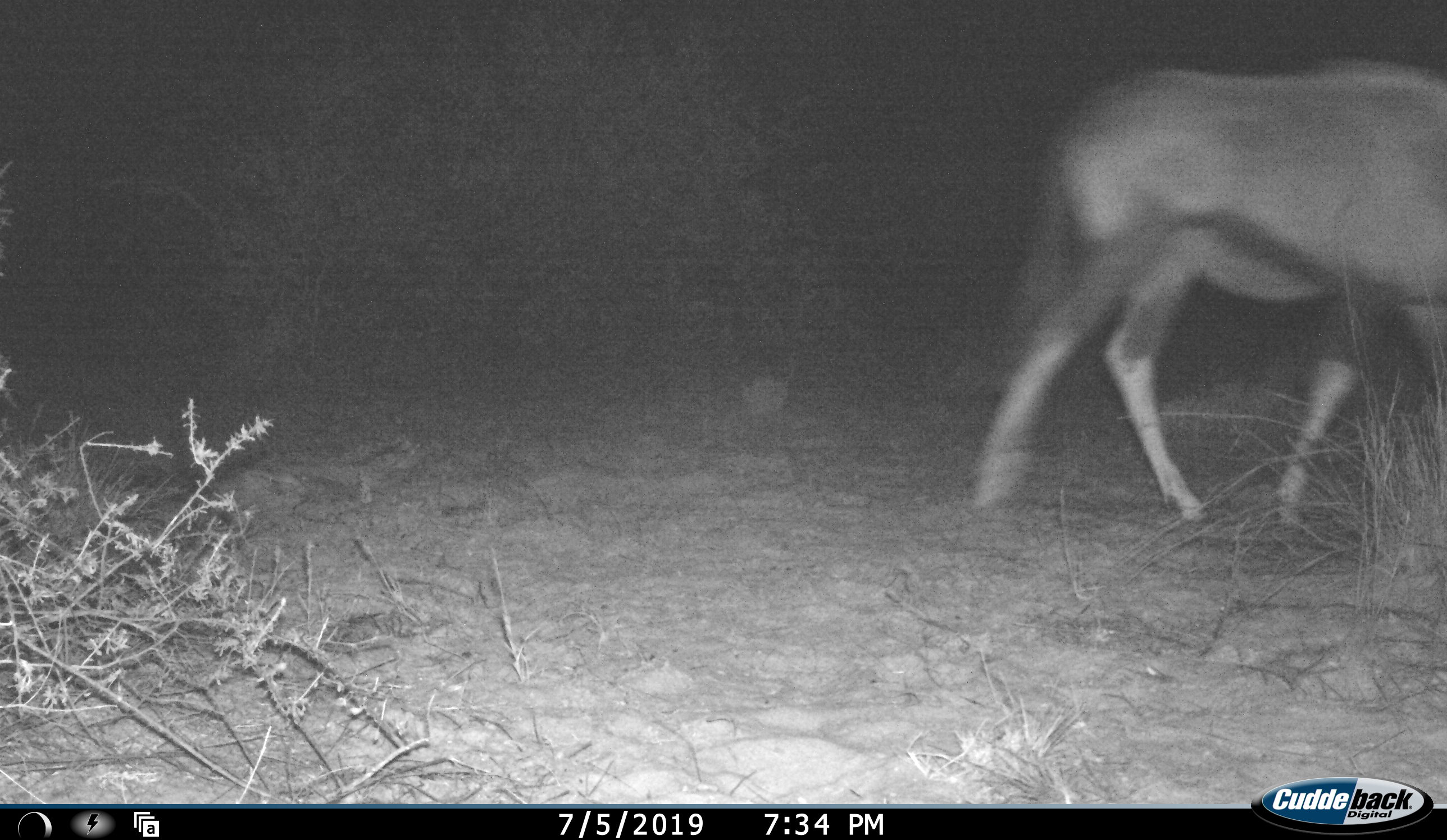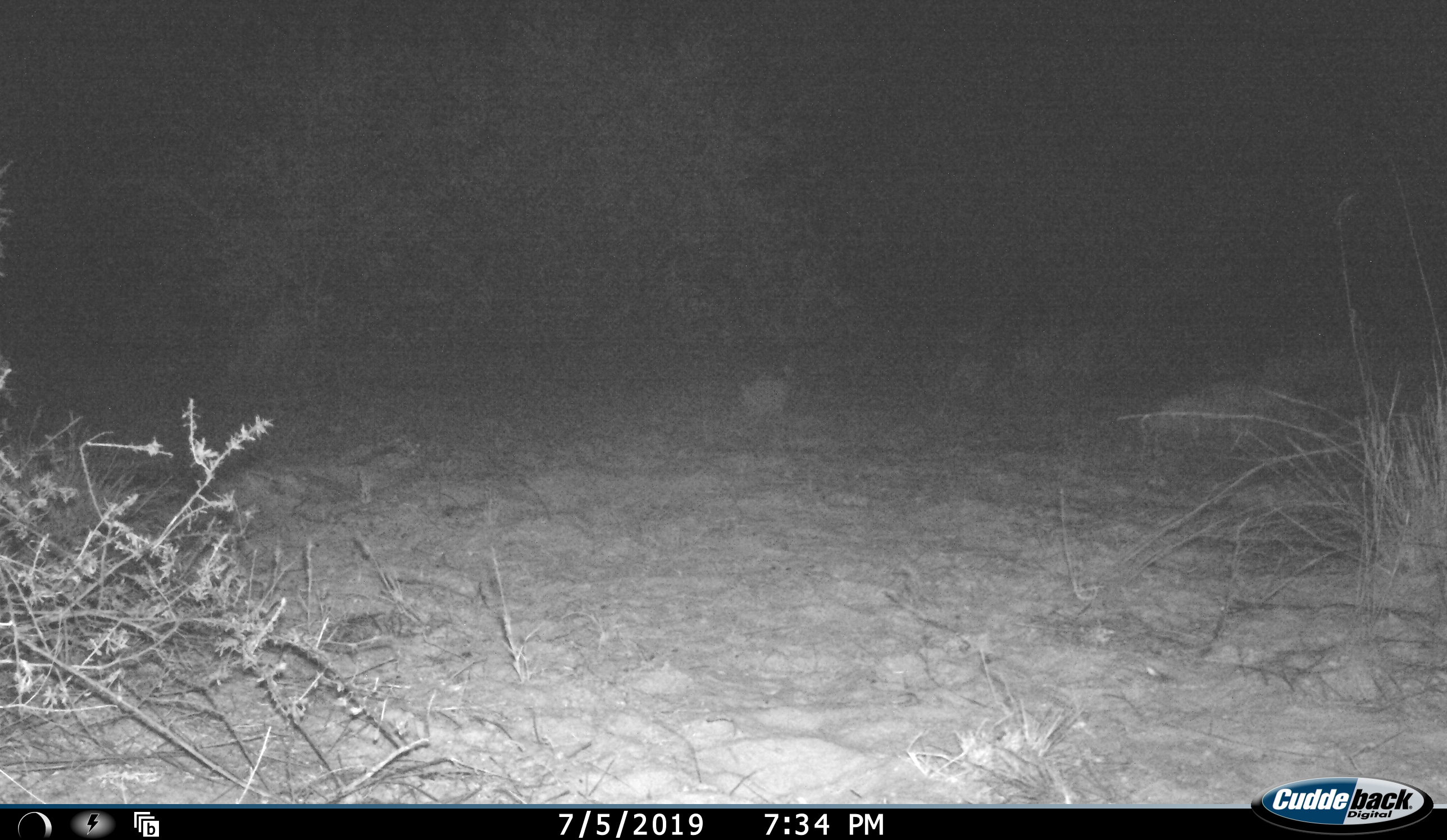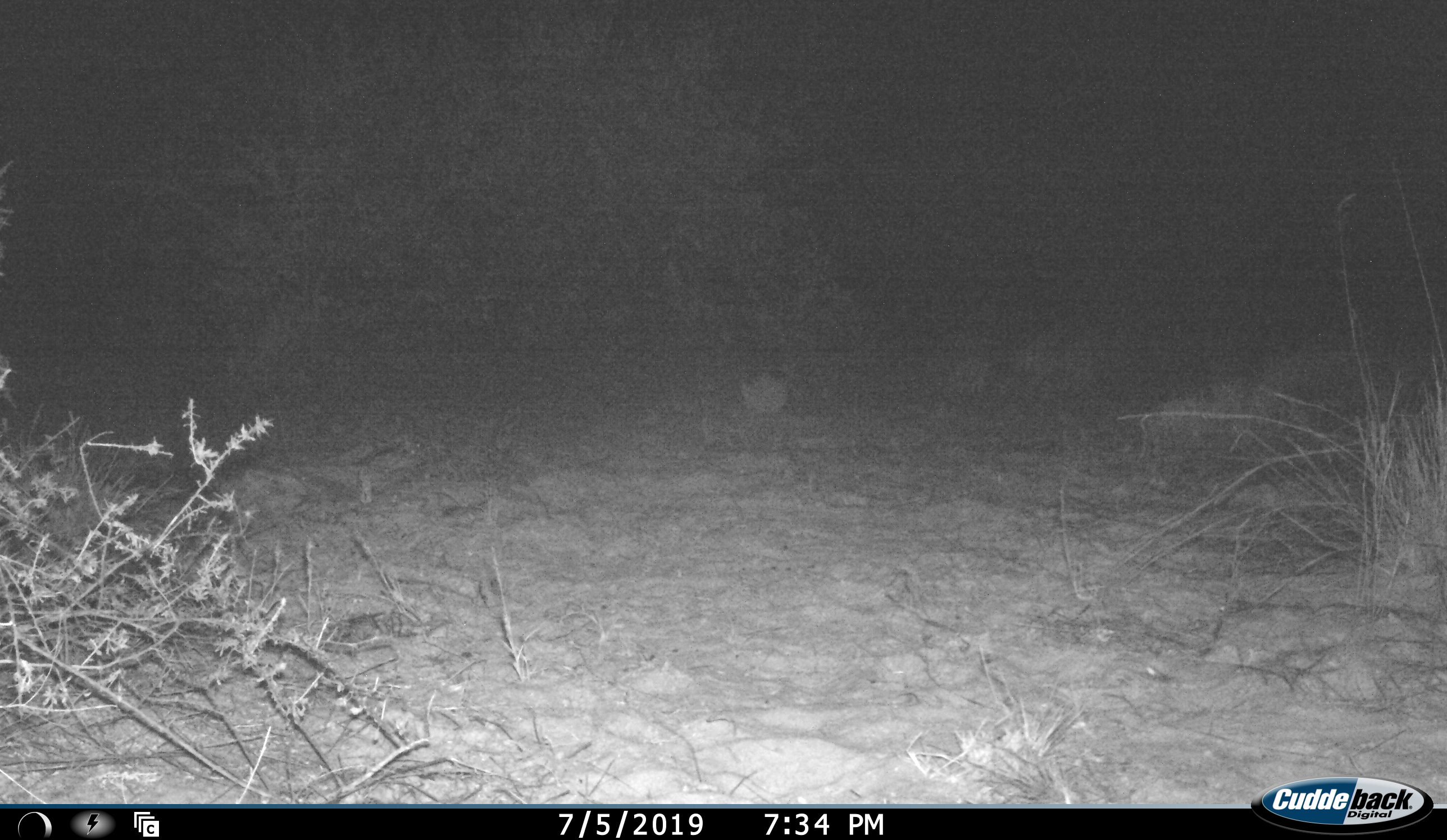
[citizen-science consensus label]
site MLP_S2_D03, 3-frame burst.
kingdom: Animalia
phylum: Chordata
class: Mammalia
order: Artiodactyla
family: Bovidae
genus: Oryx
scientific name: Oryx gazella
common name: gemsbok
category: oryx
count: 1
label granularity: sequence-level